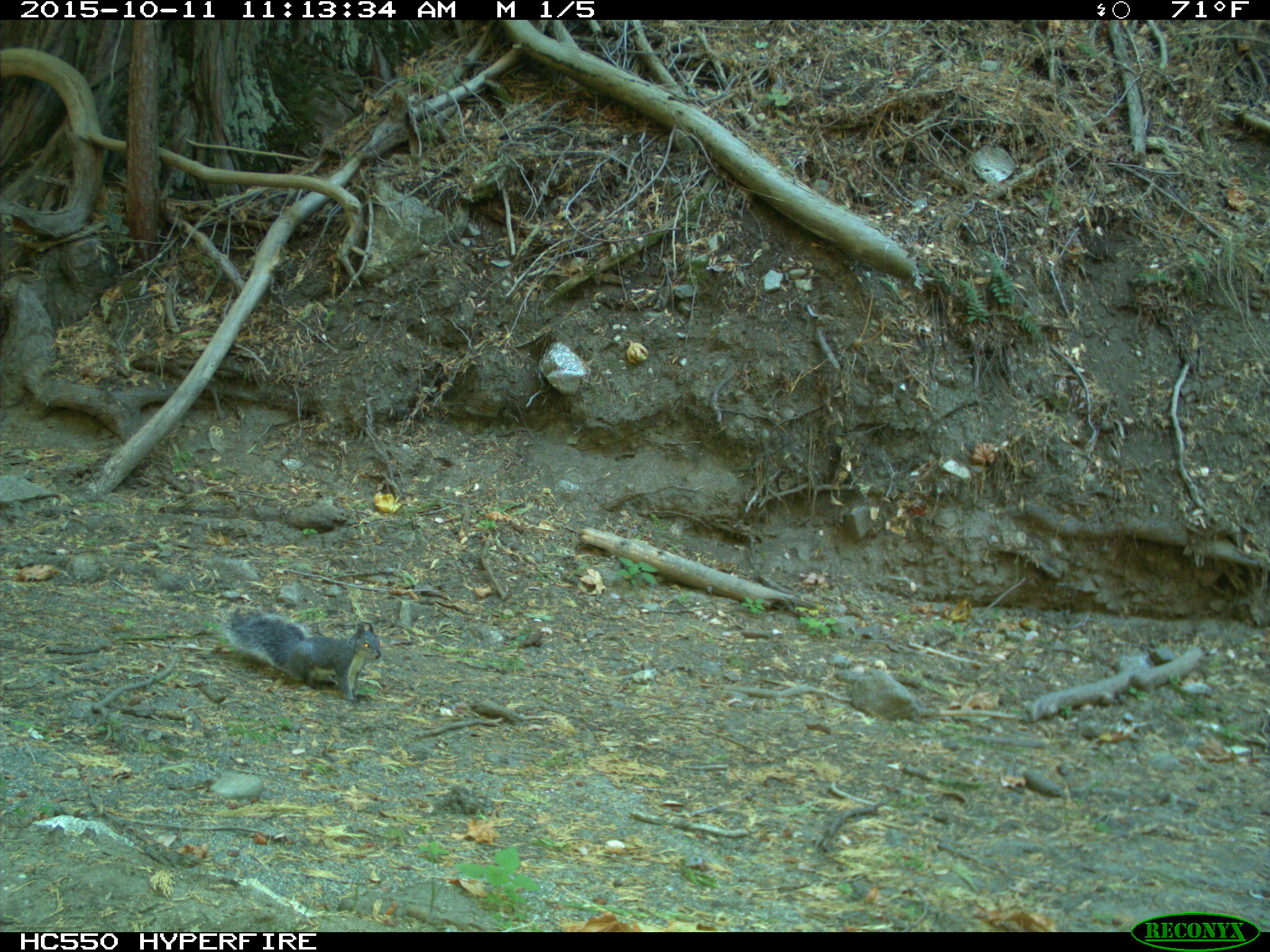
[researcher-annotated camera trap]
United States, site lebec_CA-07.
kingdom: Animalia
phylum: Chordata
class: Mammalia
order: Rodentia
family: Sciuridae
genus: Sciurus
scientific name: Sciurus carolinensis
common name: eastern gray squirrel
Sciurus carolinensis (eastern gray squirrel).